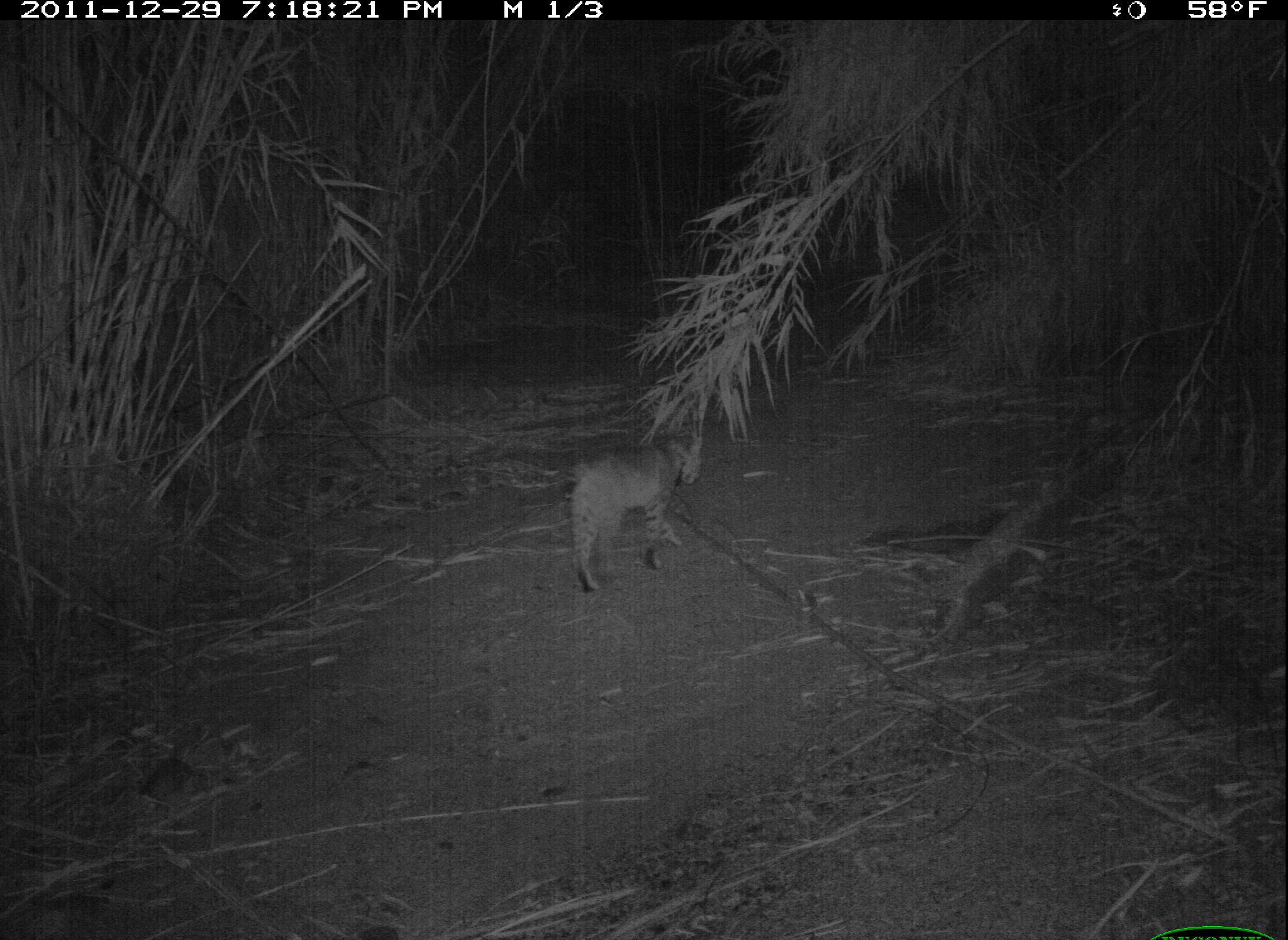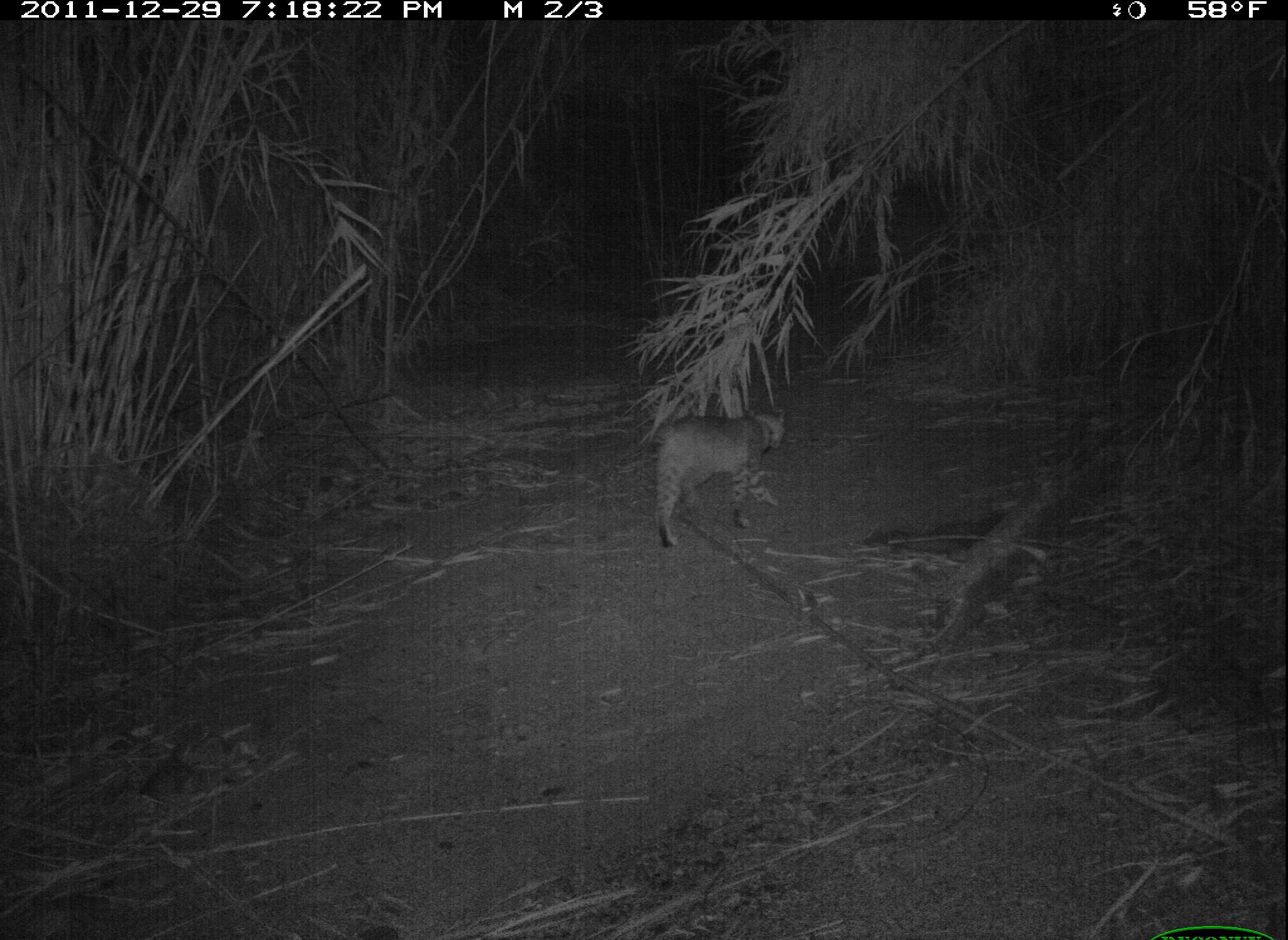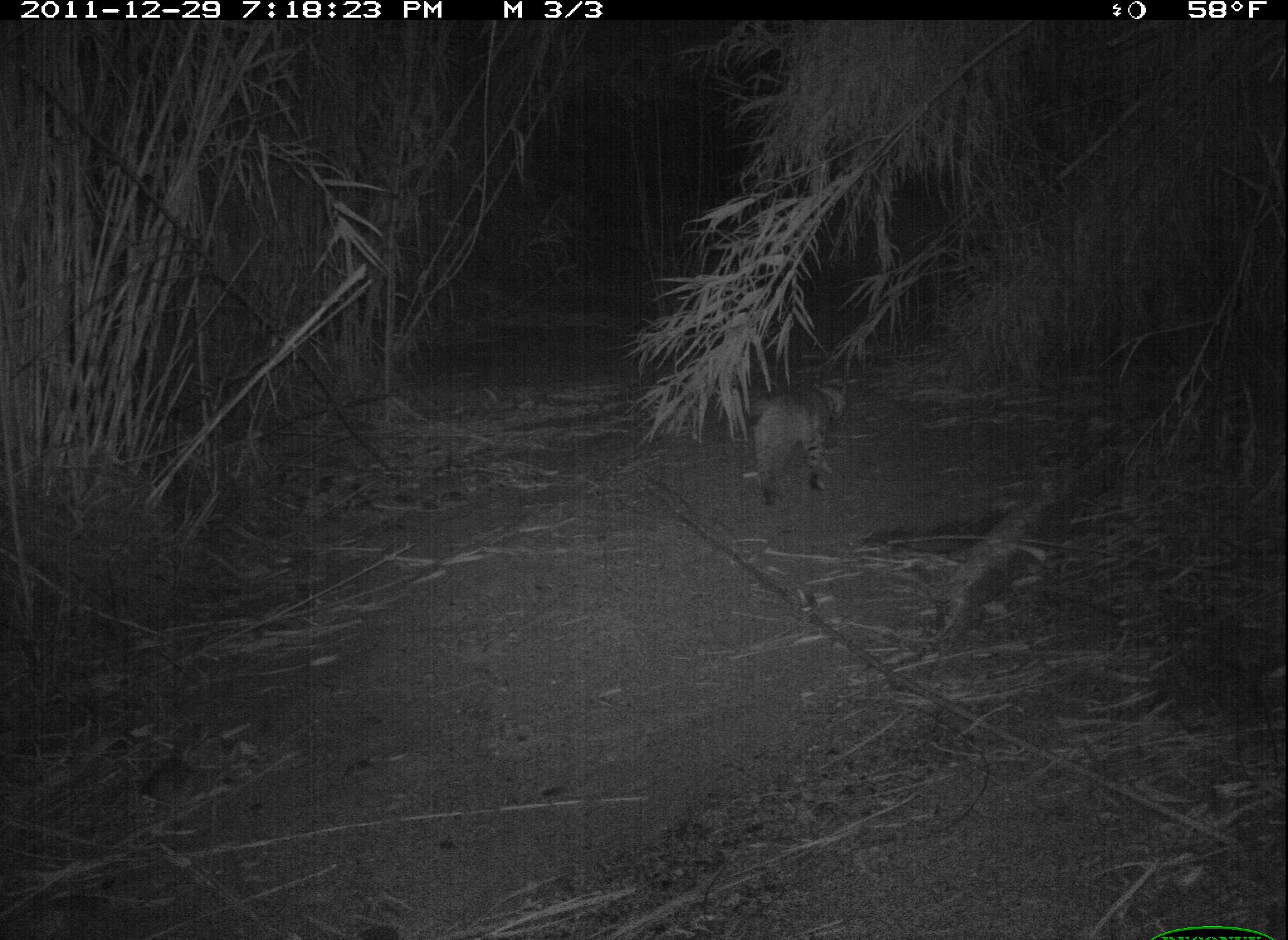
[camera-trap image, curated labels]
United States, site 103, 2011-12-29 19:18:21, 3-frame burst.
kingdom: Animalia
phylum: Chordata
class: Mammalia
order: Carnivora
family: Felidae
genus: Lynx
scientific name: Lynx rufus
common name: bobcat